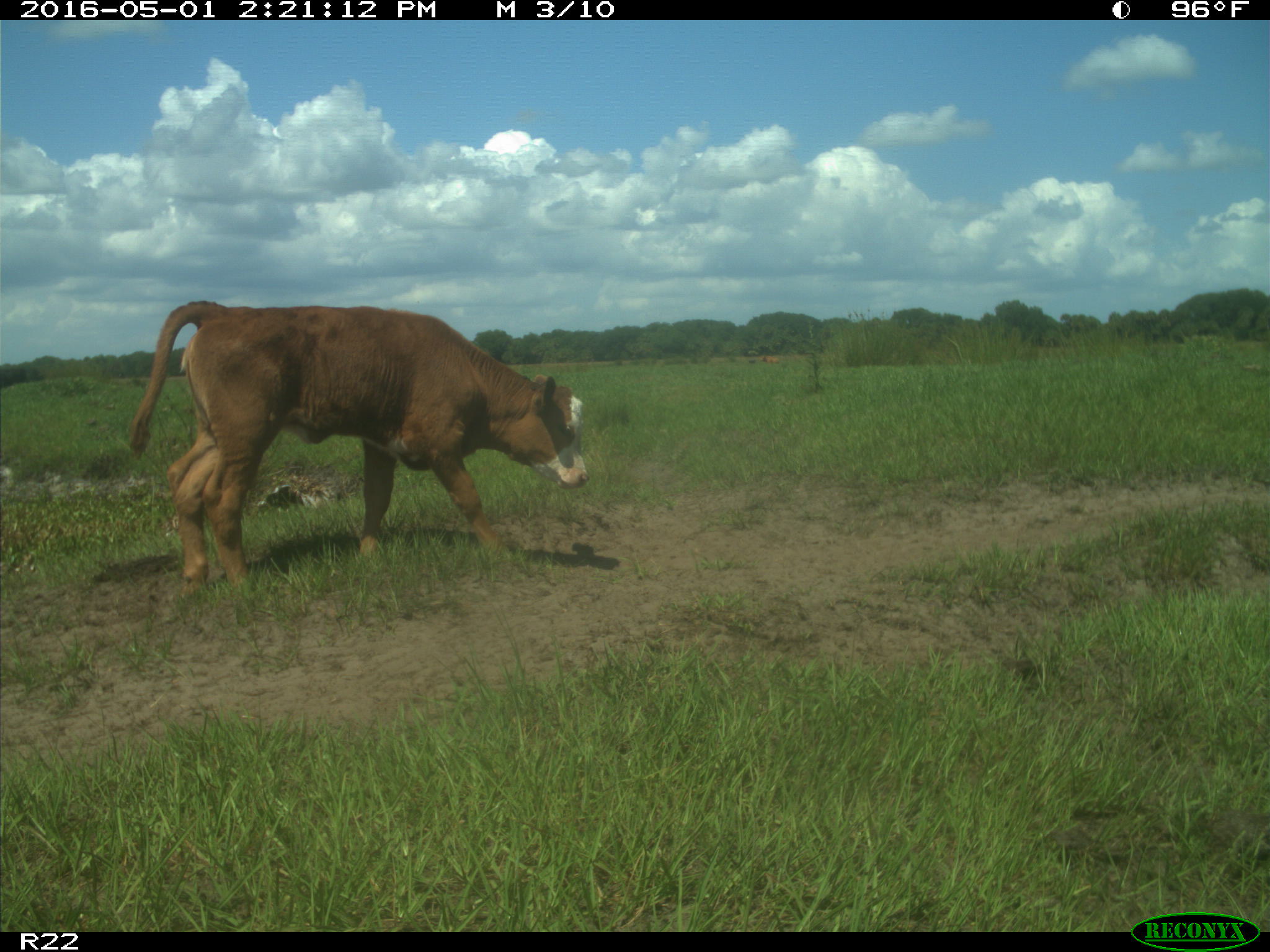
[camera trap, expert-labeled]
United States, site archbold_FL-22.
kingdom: Animalia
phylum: Chordata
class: Mammalia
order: Artiodactyla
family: Bovidae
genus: Bos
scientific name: Bos taurus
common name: domestic cow